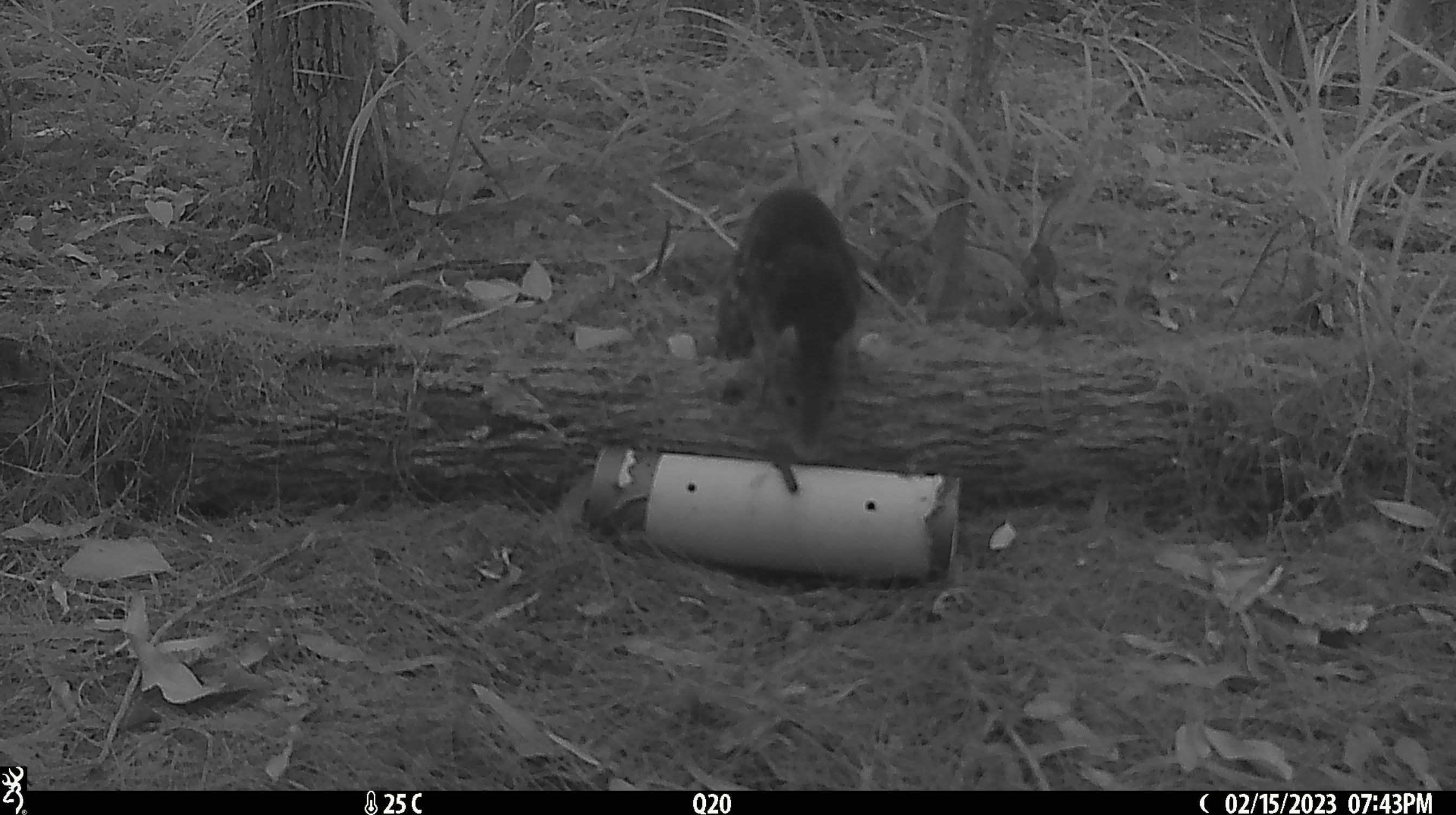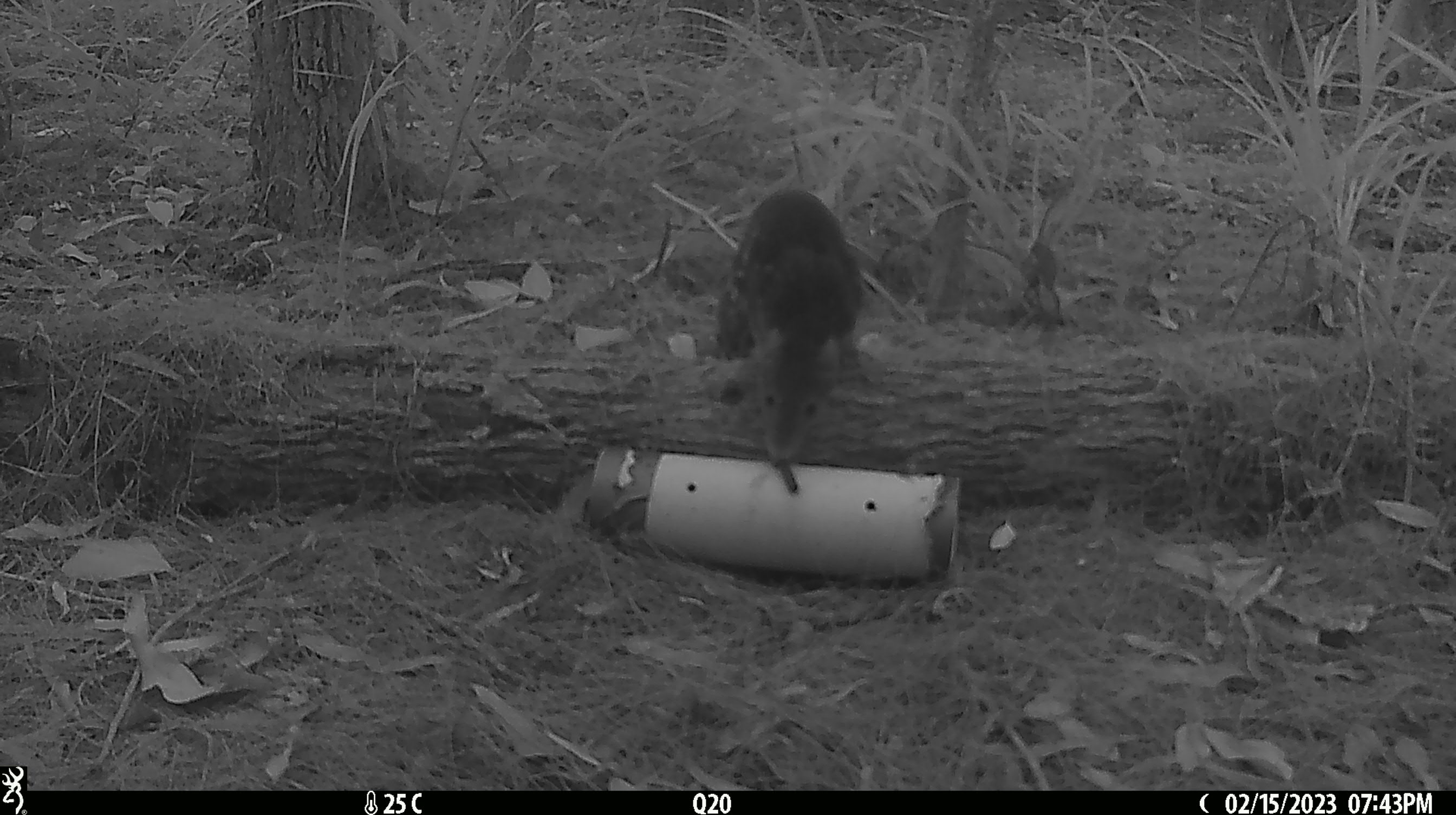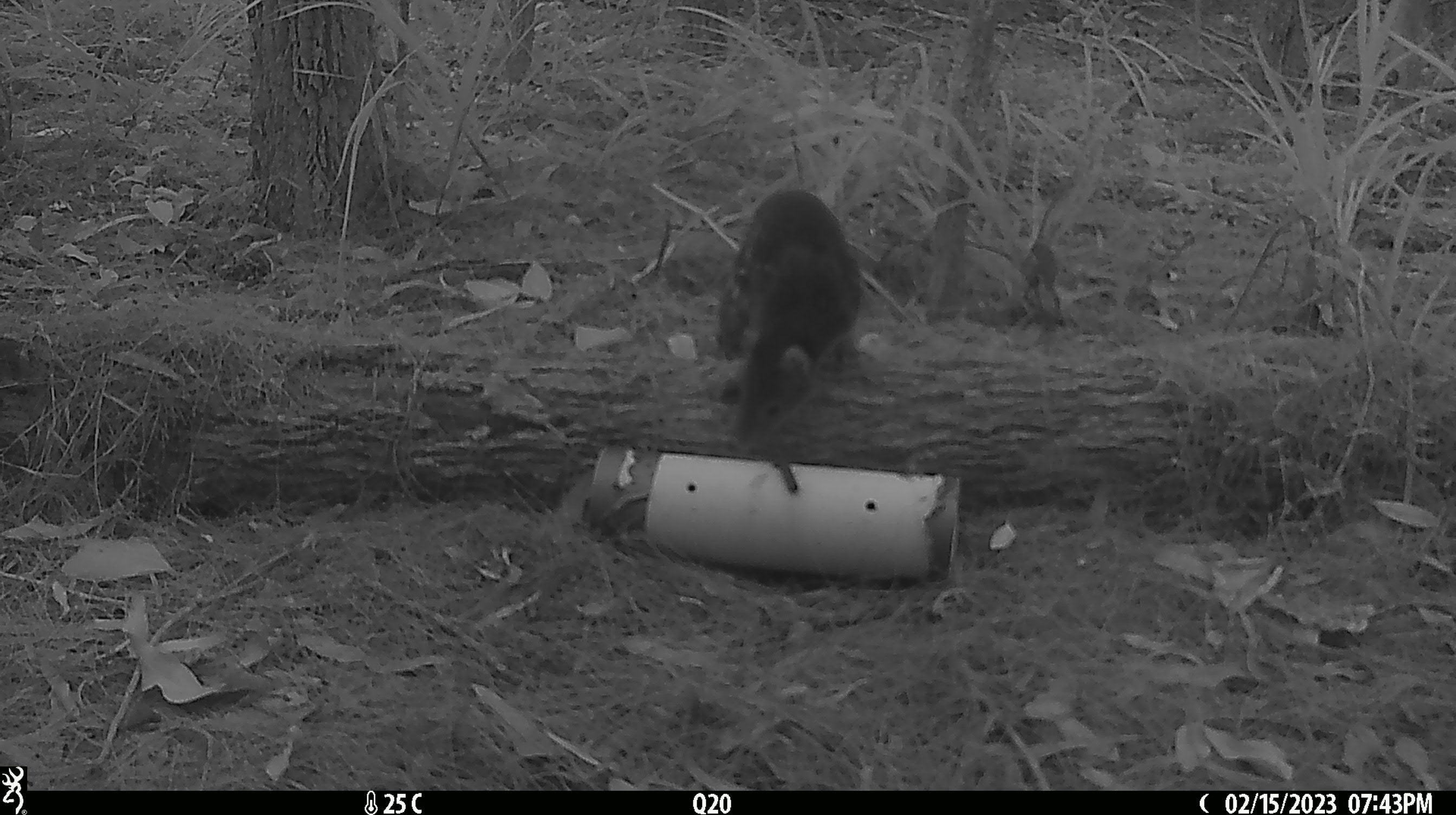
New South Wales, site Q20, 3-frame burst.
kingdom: Animalia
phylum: Chordata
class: Mammalia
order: Dasyuromorphia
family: Dasyuridae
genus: Dasyurus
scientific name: Dasyurus maculatus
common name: spotted-tailed quoll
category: quoll